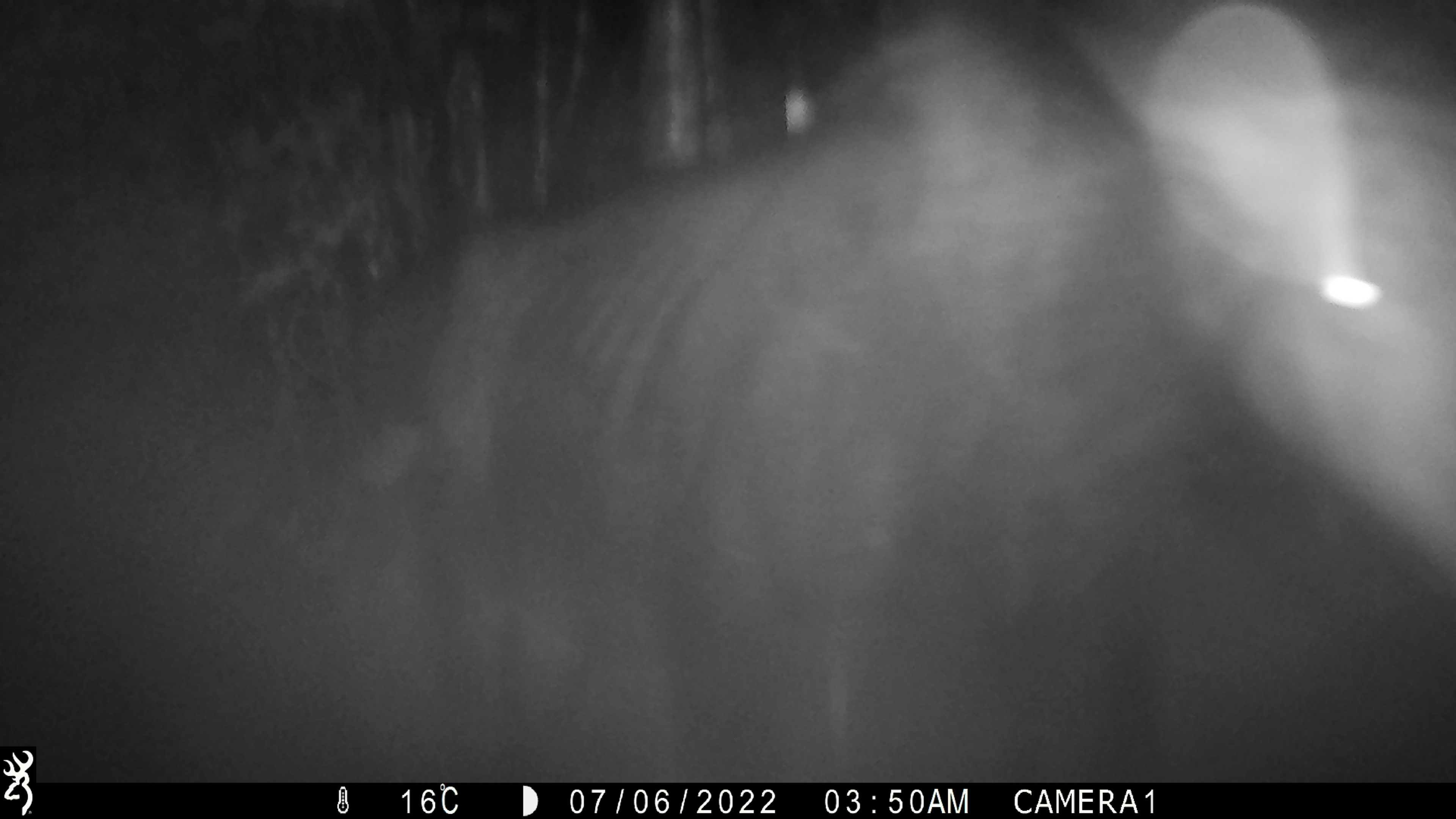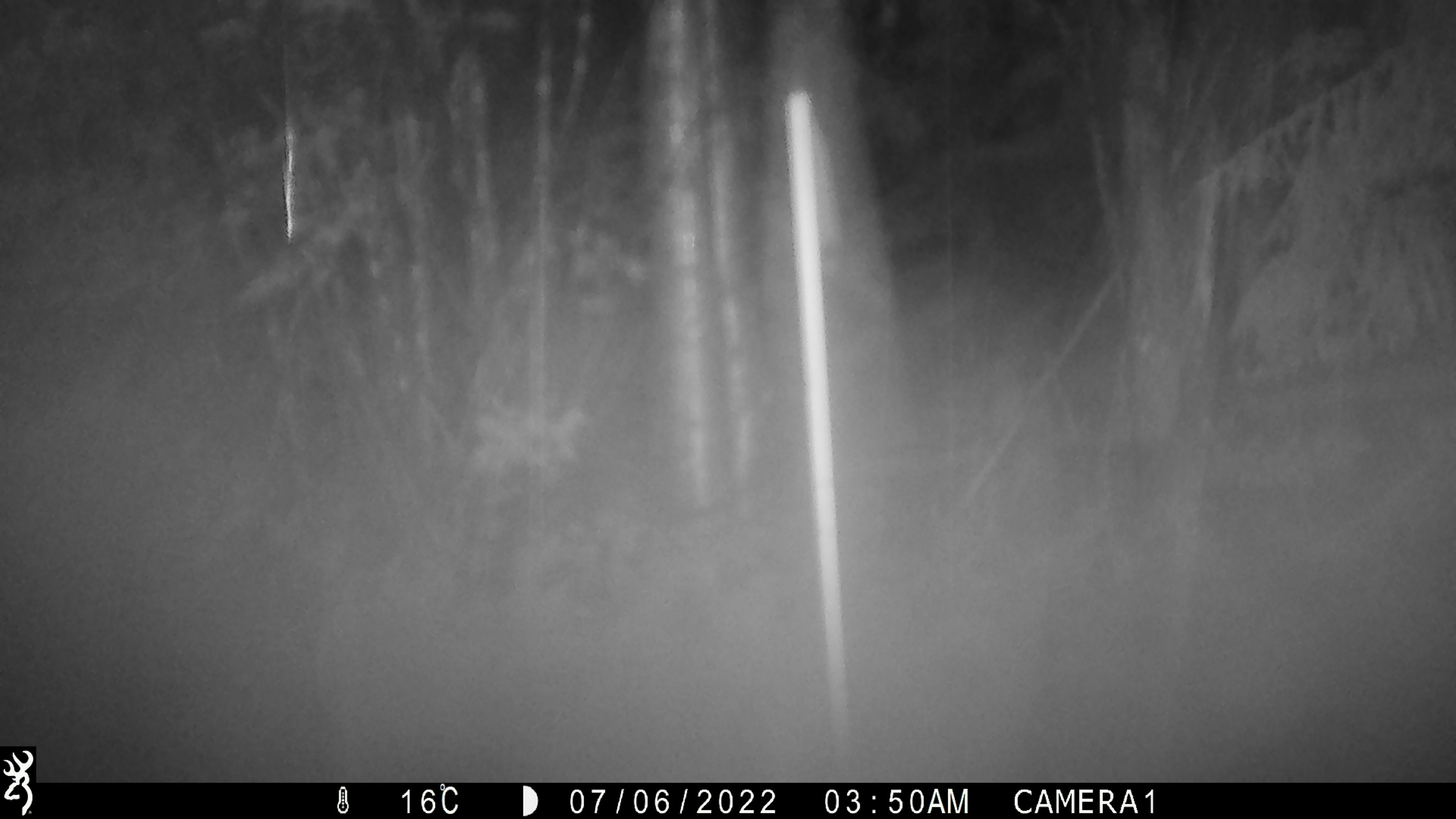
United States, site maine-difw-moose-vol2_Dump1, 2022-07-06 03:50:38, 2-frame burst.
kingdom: Animalia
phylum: Chordata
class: Mammalia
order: Artiodactyla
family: Cervidae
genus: Alces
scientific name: Alces alces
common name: moose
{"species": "moose (Alces alces)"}